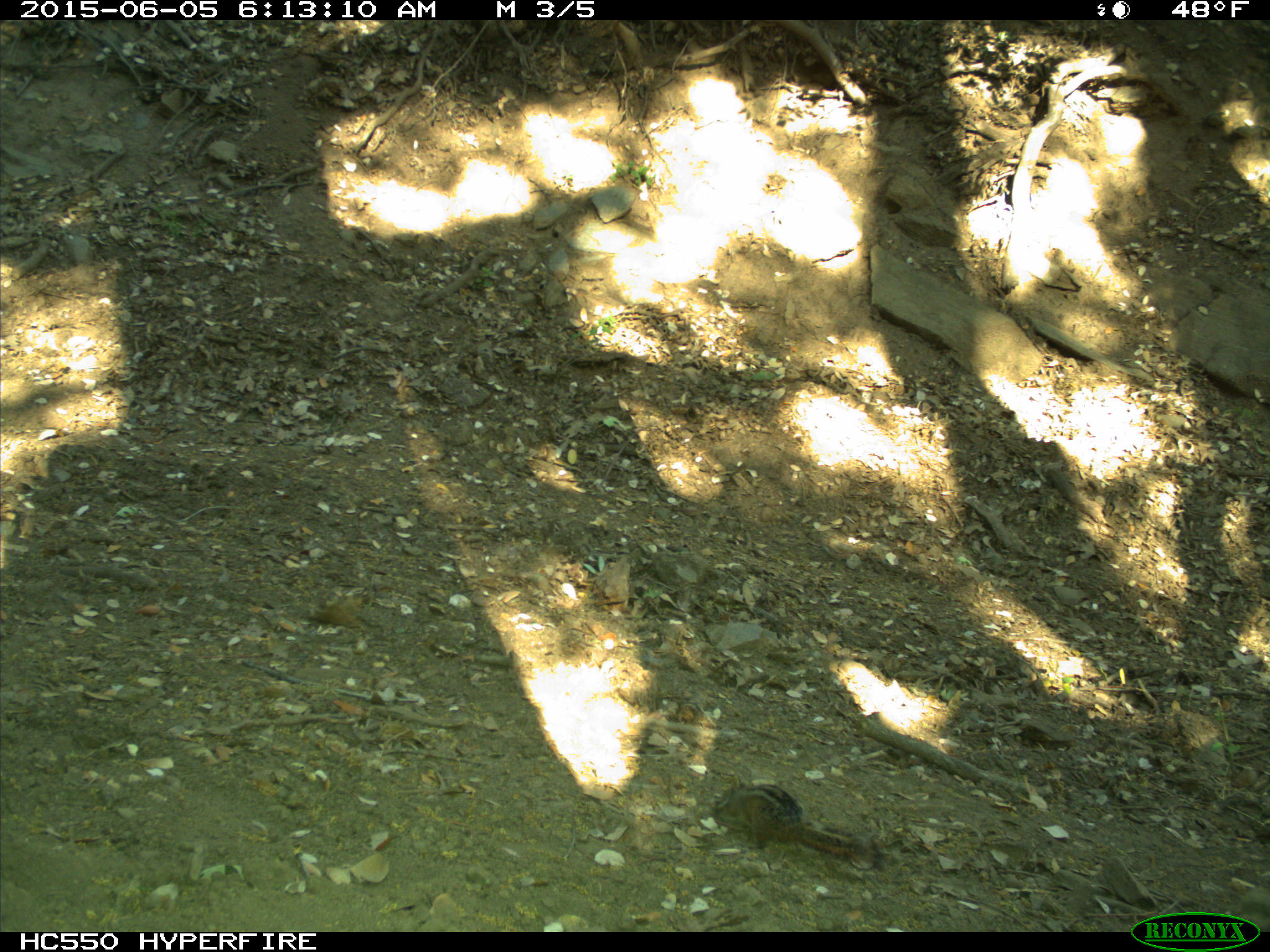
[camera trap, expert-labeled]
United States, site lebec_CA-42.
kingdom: Animalia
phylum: Chordata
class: Mammalia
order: Rodentia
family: Sciuridae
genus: Tamias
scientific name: Tamias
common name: chipmunk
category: unidentified chipmunk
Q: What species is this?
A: Unidentified chipmunk (chipmunk) (Tamias).